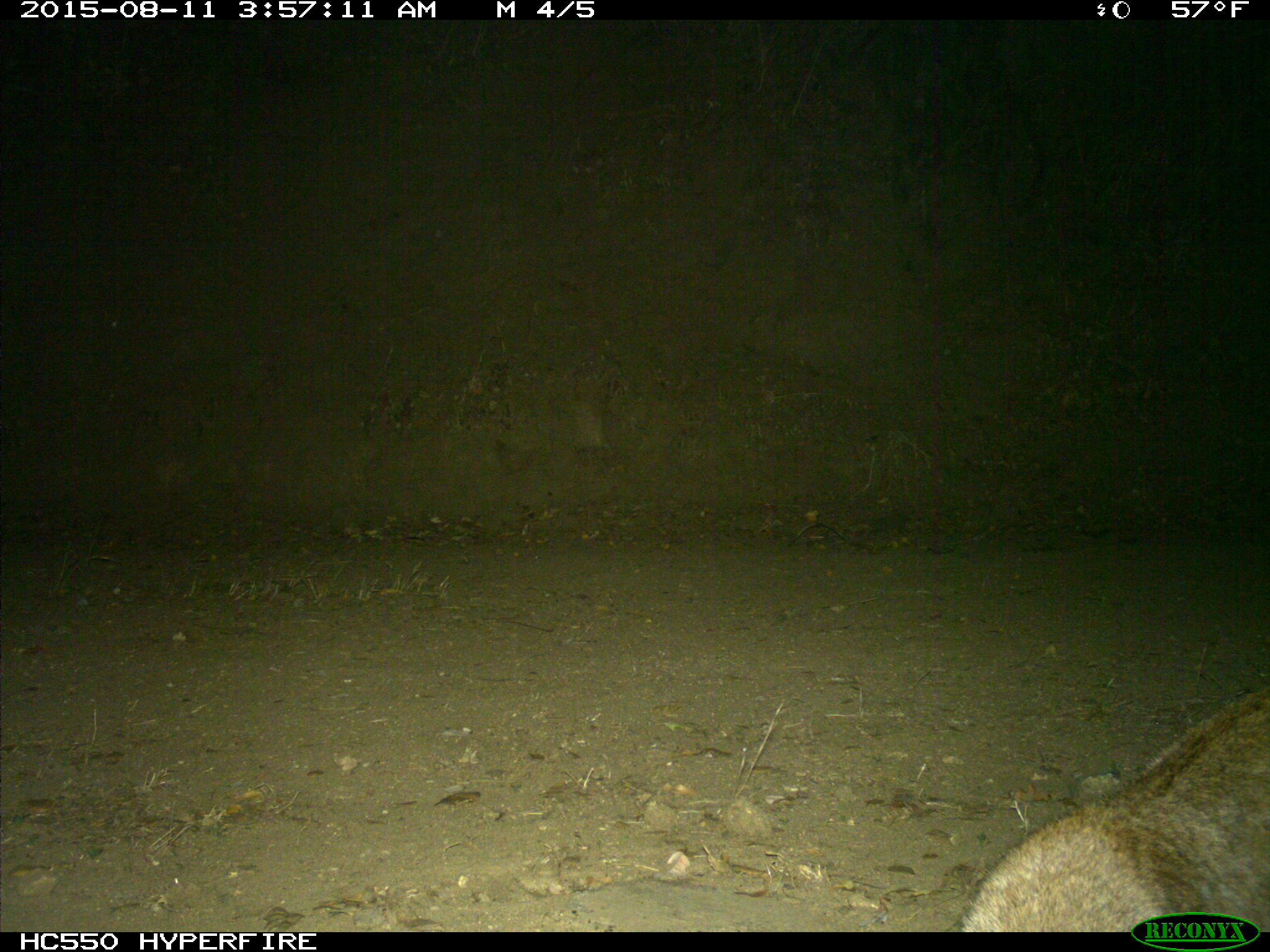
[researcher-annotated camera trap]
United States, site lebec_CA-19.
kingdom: Animalia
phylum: Chordata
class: Mammalia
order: Carnivora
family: Felidae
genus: Lynx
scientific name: Lynx rufus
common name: bobcat